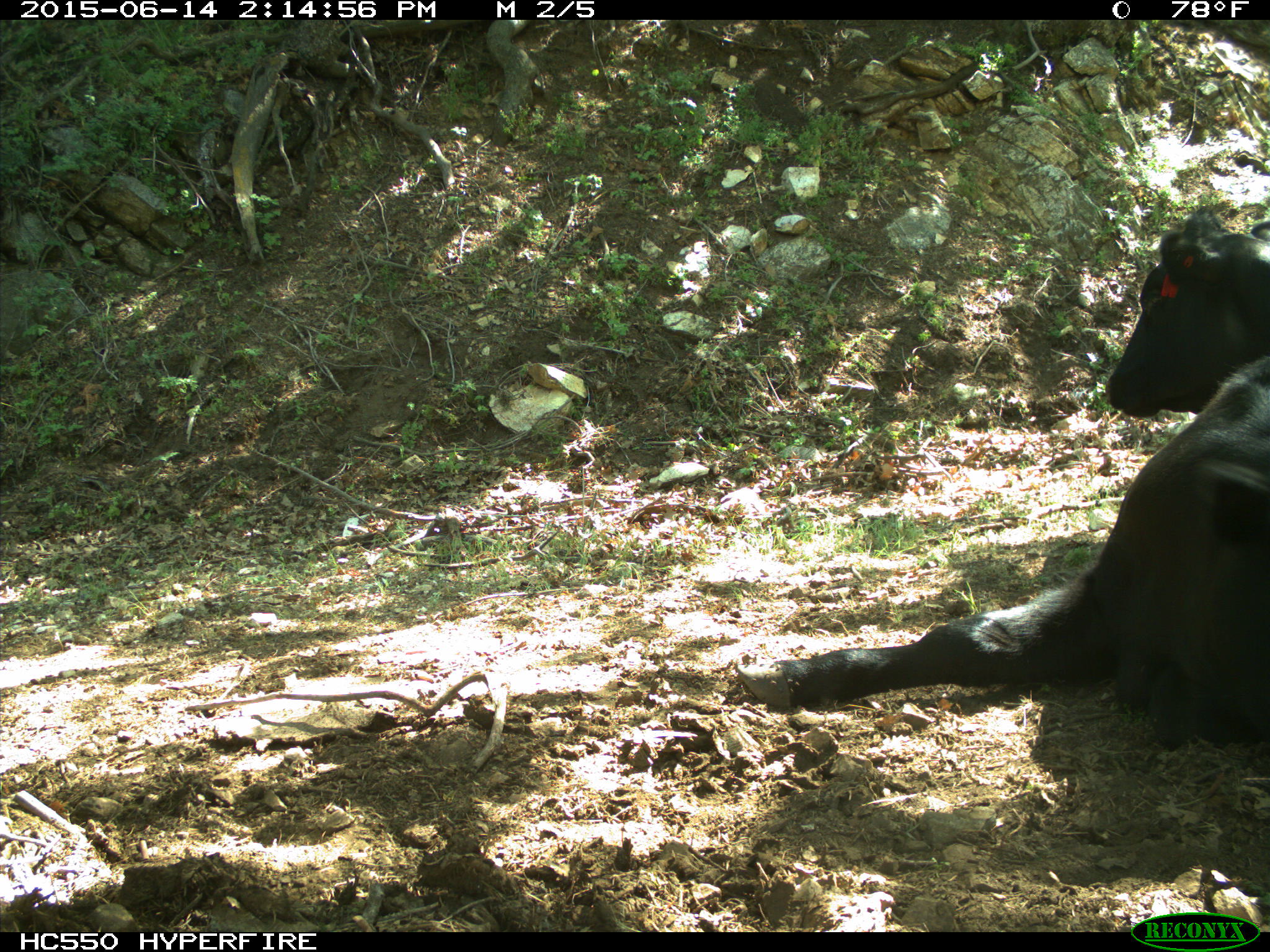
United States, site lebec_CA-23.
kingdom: Animalia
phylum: Chordata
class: Mammalia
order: Artiodactyla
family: Bovidae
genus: Bos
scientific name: Bos taurus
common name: domestic cow